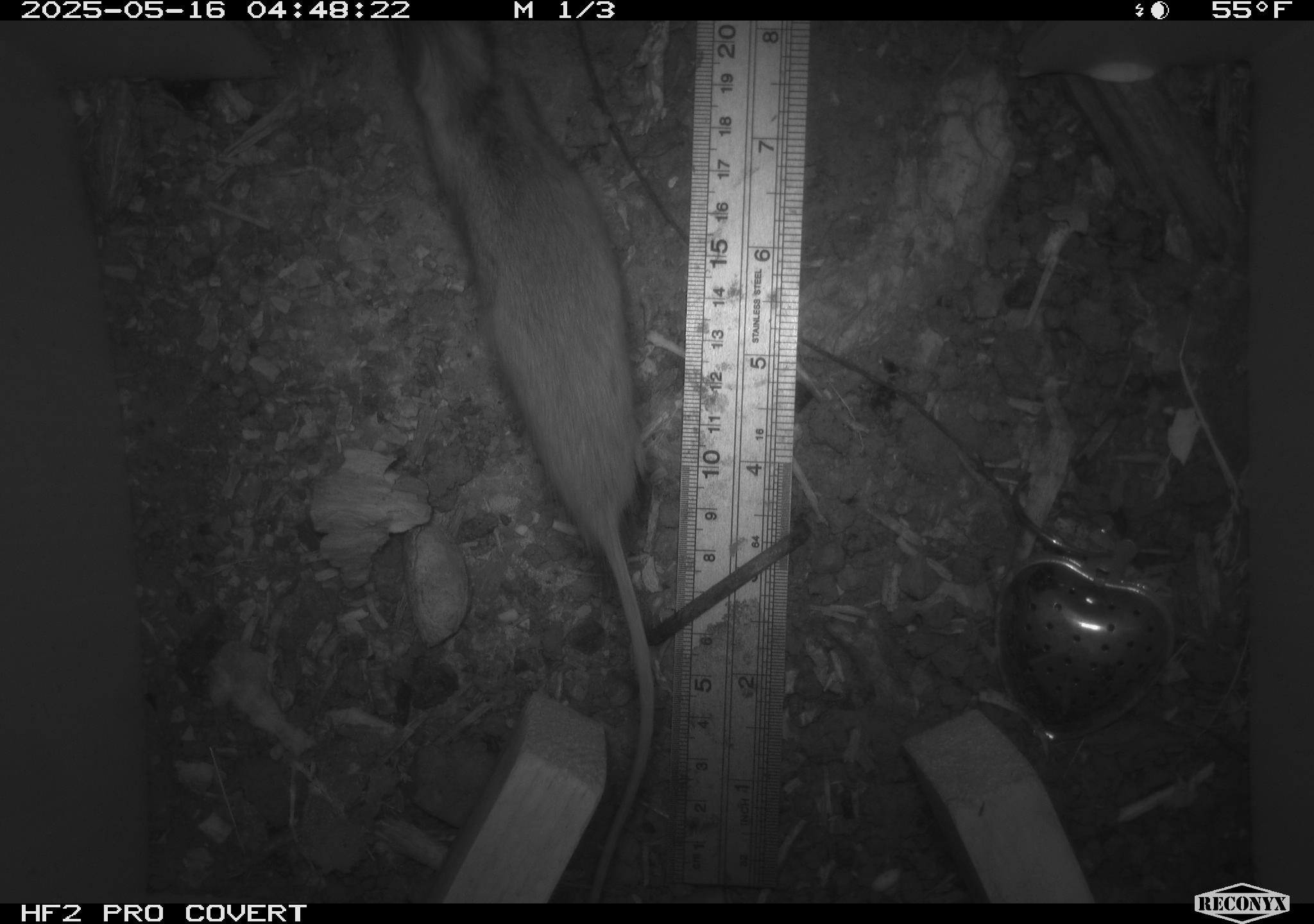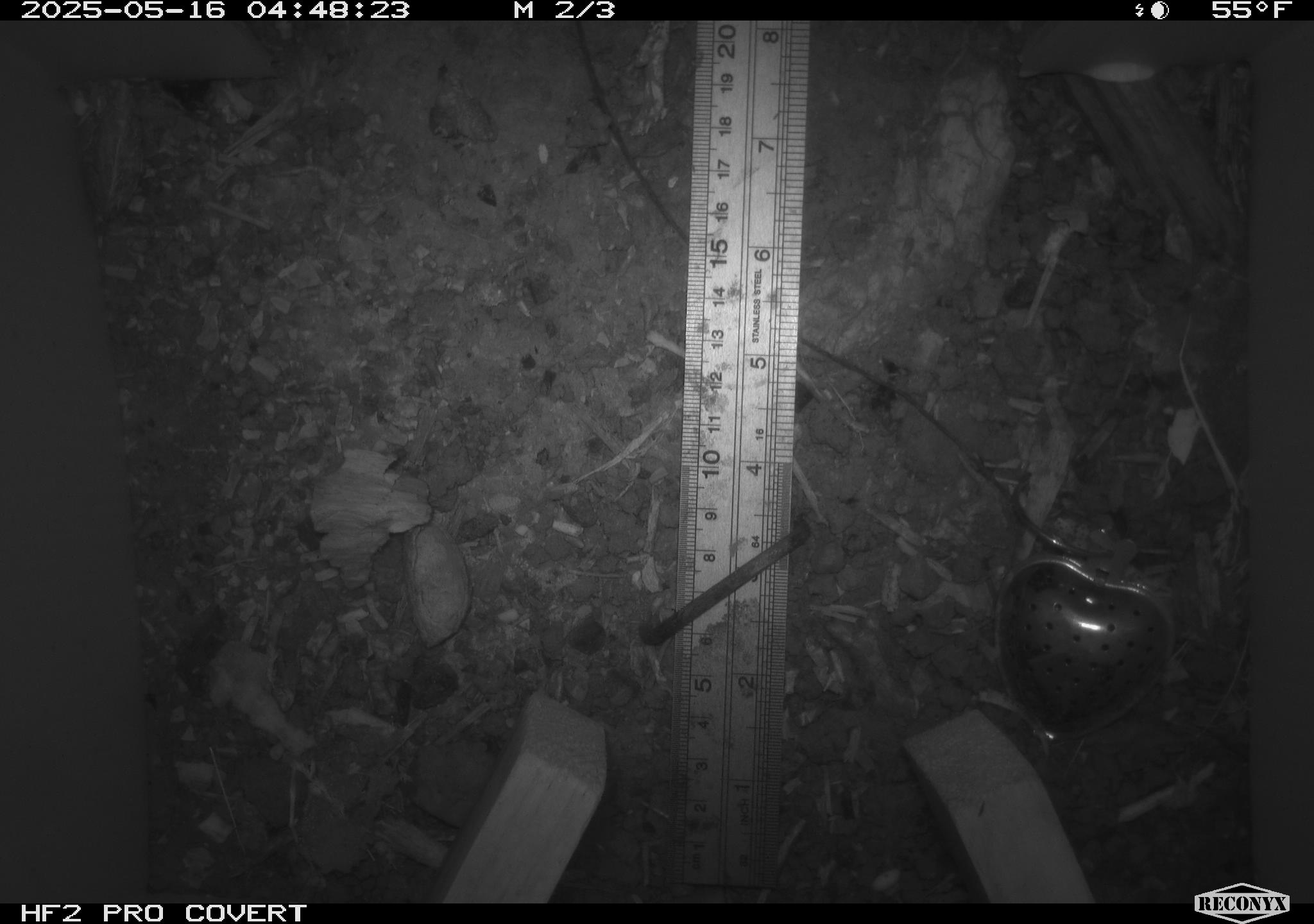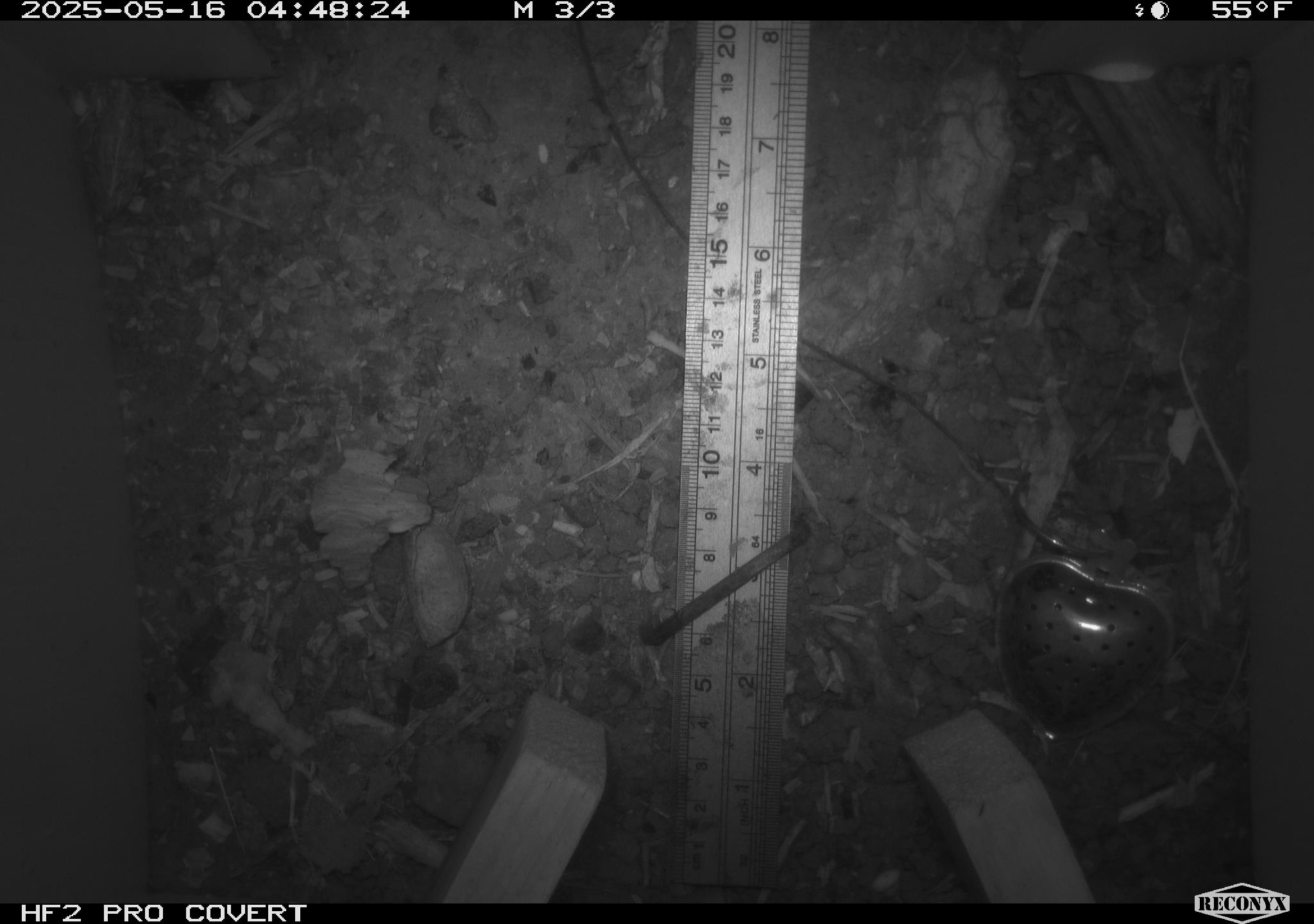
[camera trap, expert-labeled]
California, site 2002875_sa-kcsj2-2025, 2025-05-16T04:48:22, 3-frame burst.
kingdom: Animalia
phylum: Chordata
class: Mammalia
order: Rodentia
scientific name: Rodentia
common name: rodent